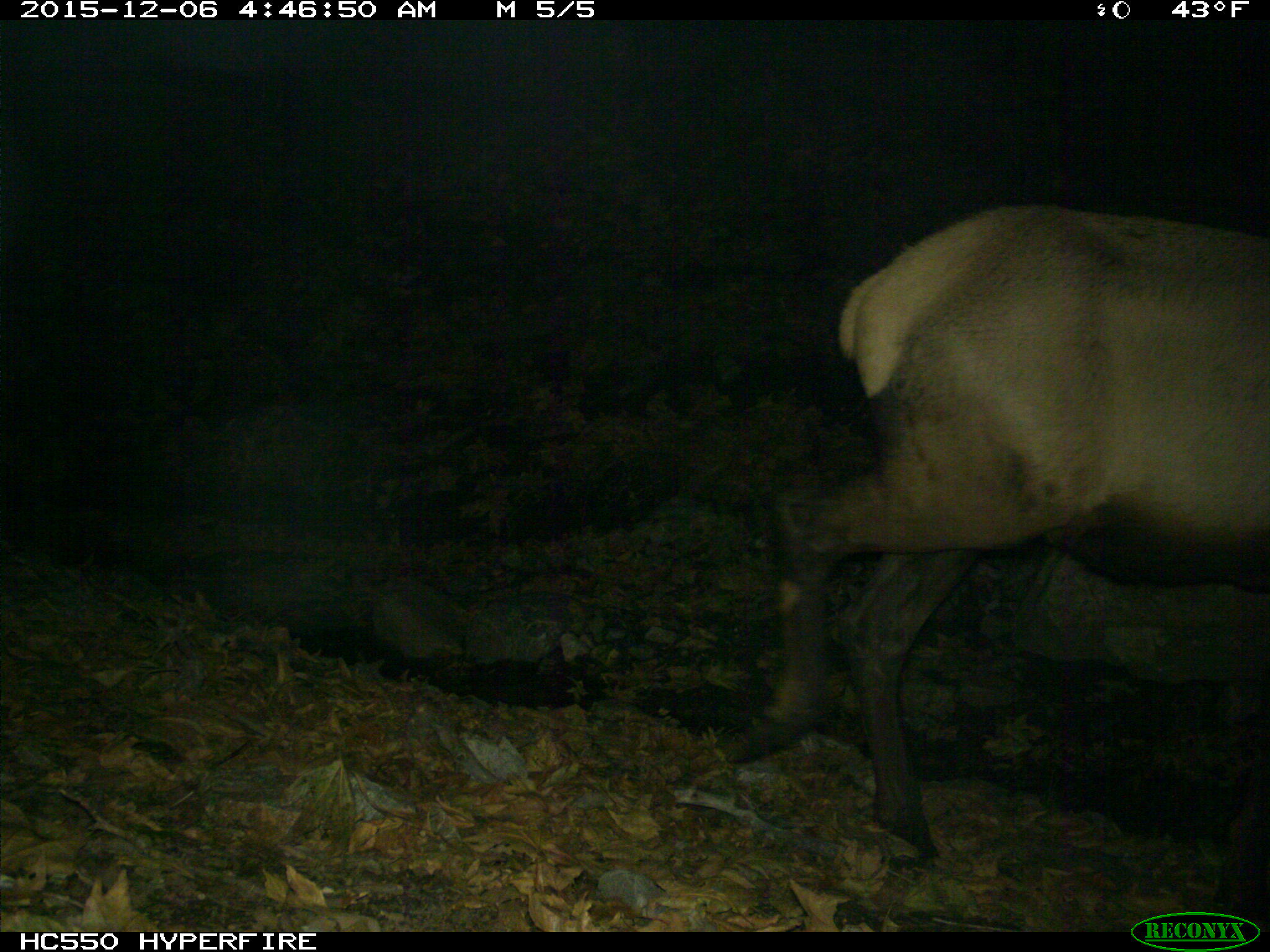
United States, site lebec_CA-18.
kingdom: Animalia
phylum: Chordata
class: Mammalia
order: Artiodactyla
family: Cervidae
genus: Cervus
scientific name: Cervus canadensis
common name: elk